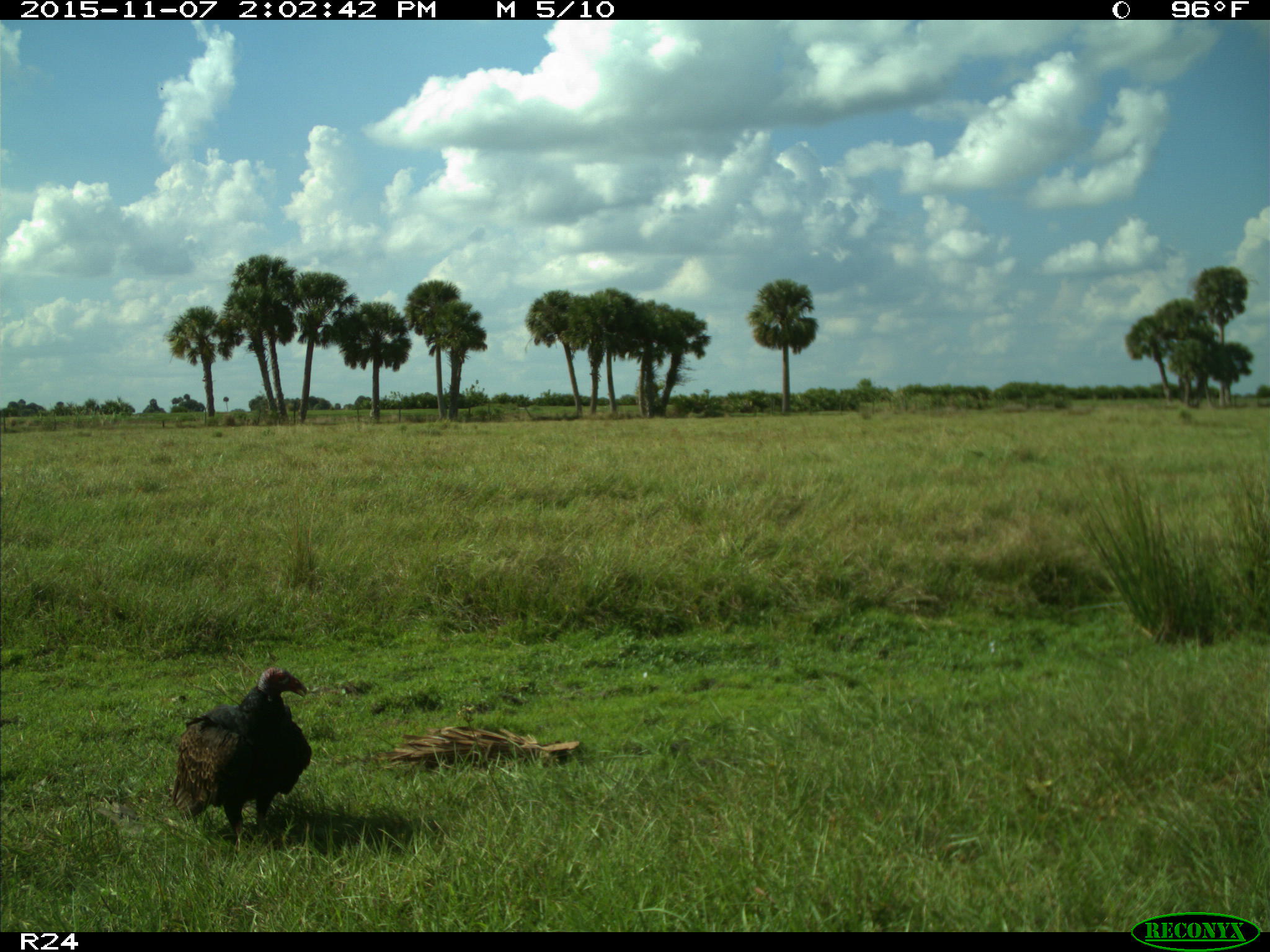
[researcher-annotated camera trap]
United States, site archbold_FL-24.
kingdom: Animalia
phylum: Chordata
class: Aves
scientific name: Aves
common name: birds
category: unidentified bird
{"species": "unidentified bird (birds) (Aves)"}